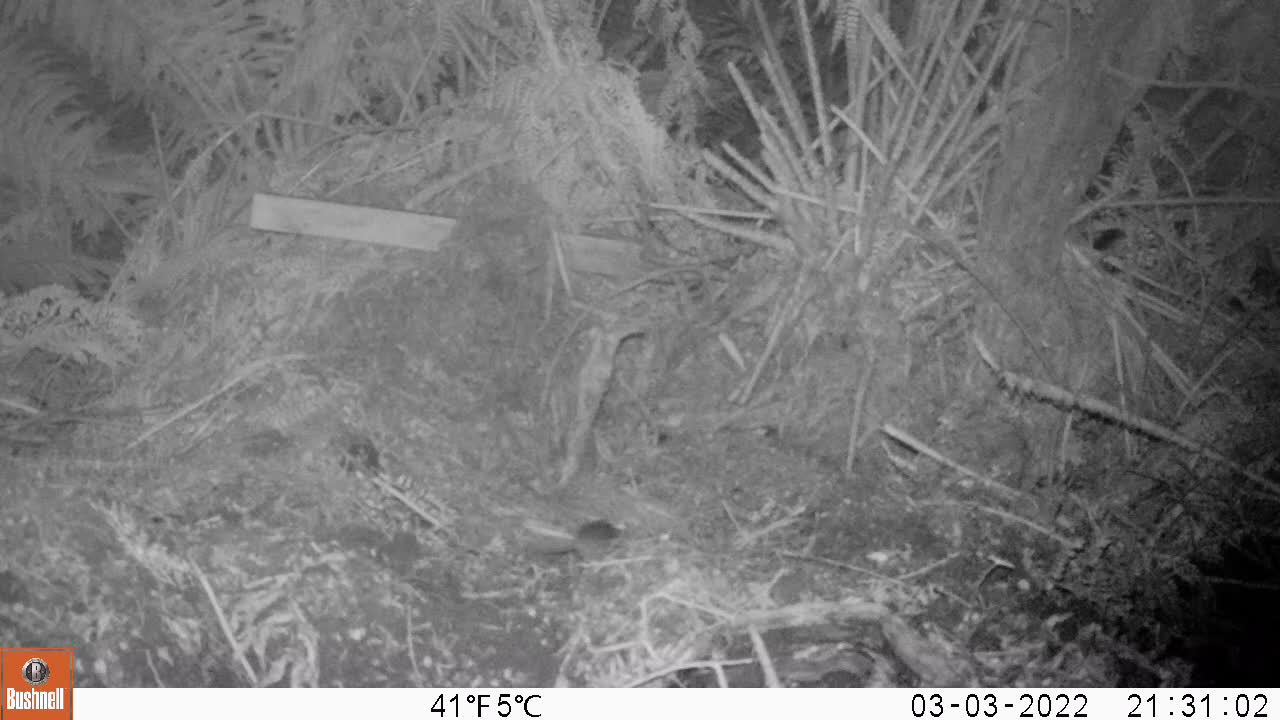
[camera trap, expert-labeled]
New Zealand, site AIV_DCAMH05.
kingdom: Animalia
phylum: Chordata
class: Mammalia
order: Rodentia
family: Muridae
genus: Mus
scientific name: Mus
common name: mouse